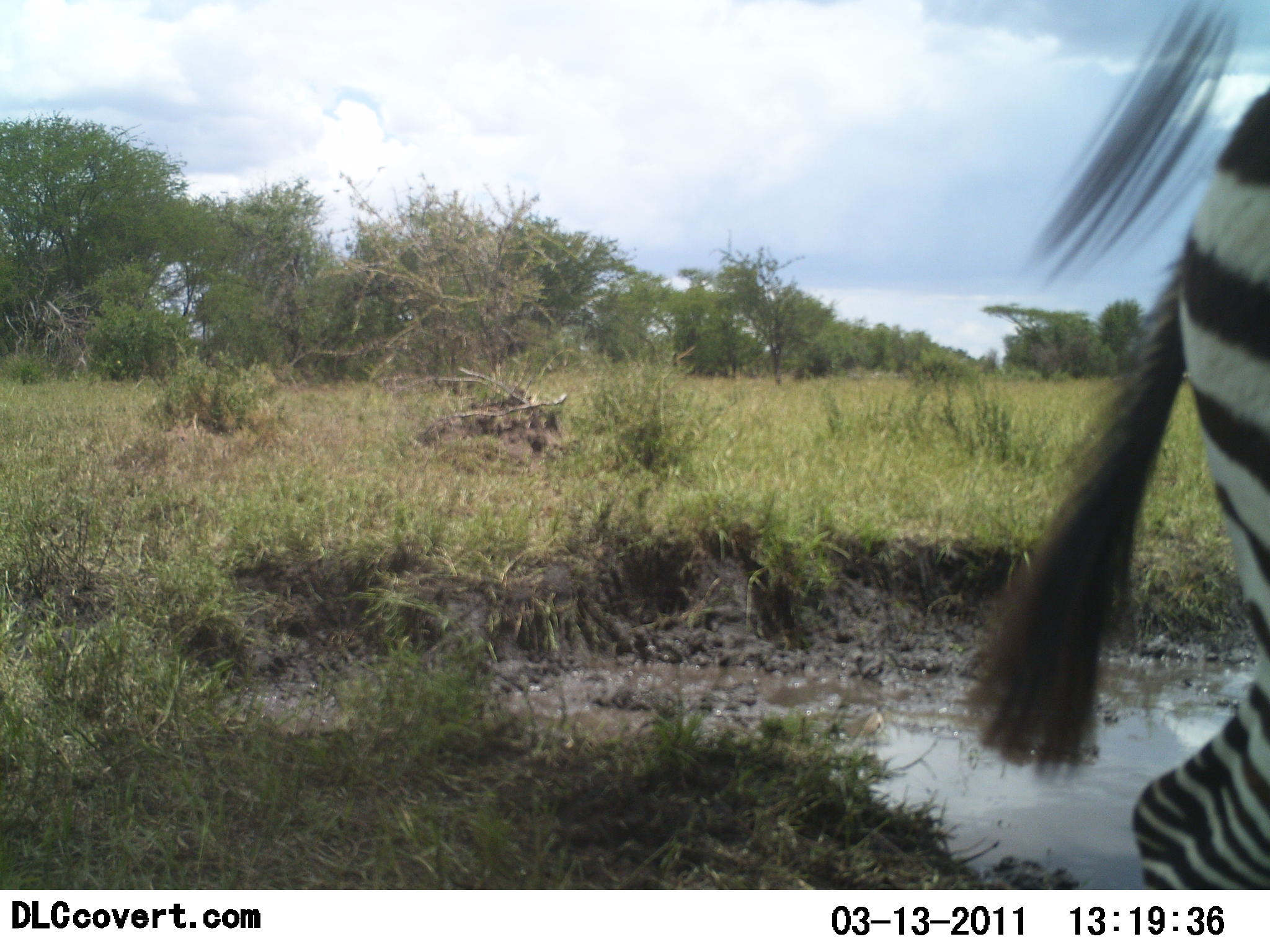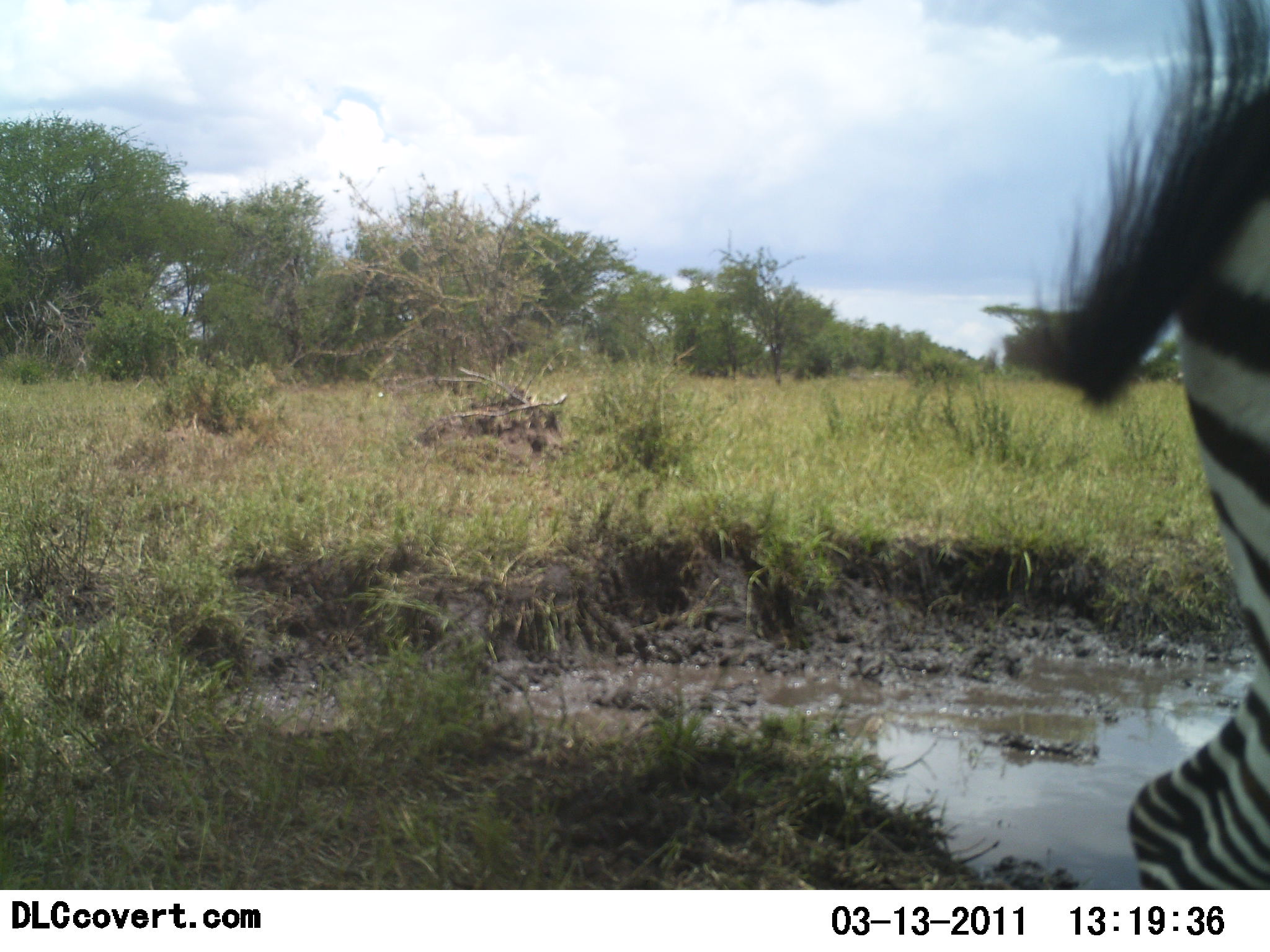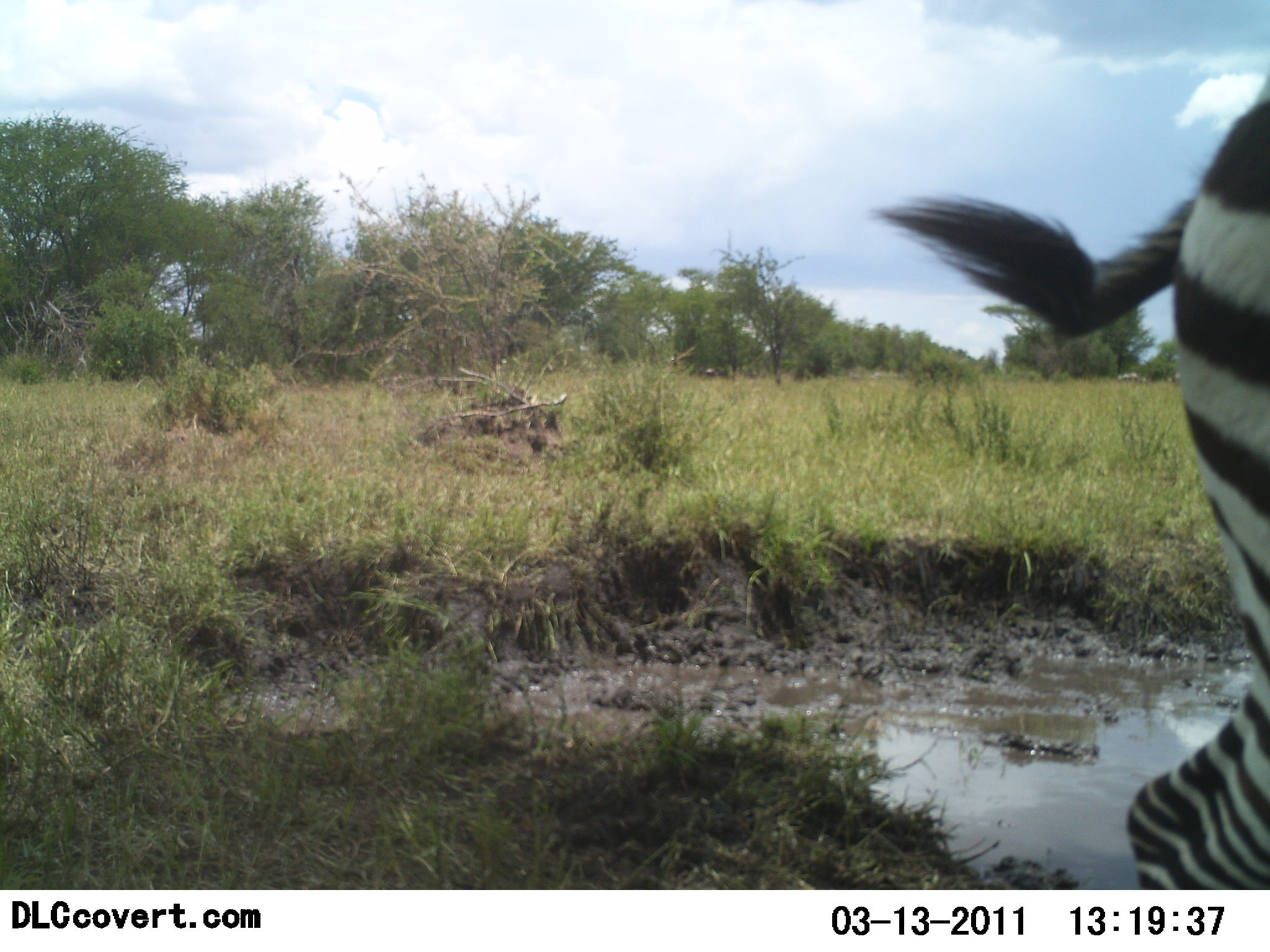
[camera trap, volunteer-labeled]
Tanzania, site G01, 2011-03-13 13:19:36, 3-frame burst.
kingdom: Animalia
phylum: Chordata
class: Mammalia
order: Perissodactyla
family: Equidae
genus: Equus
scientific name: Equus quagga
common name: plains zebra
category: zebra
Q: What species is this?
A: Zebra (plains zebra) (Equus quagga).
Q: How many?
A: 1.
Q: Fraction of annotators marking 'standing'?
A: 79%.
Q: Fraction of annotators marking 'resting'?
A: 7%.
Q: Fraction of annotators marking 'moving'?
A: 21%.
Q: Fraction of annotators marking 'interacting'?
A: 0%.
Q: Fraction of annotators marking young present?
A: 0%.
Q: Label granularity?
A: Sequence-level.